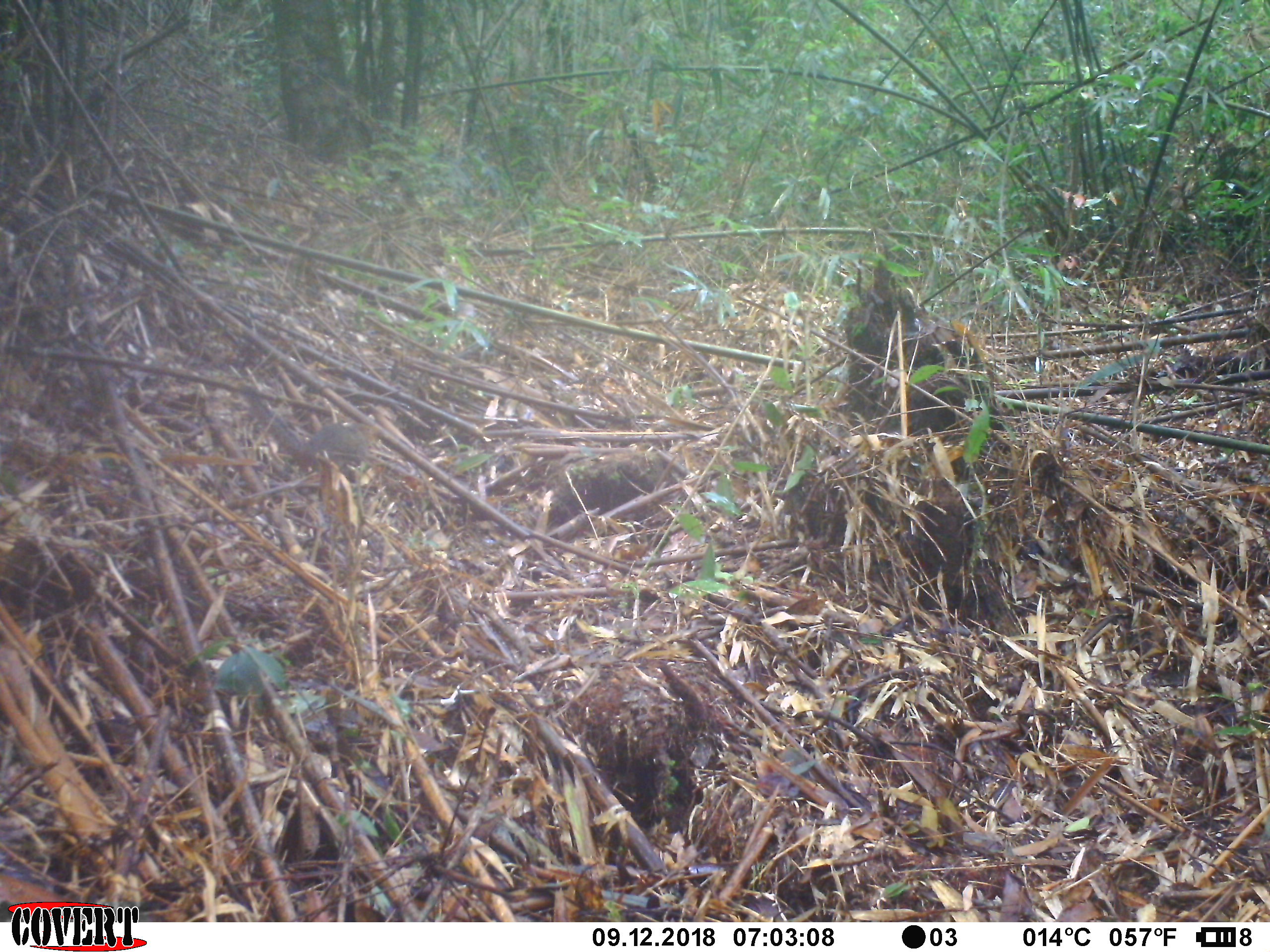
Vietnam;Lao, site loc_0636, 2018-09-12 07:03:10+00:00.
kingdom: Animalia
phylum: Chordata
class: Mammalia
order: Rodentia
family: Sciuridae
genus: Dremomys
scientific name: Dremomys rufigenis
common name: red-cheeked squirrel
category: red cheeked squirrel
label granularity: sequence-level